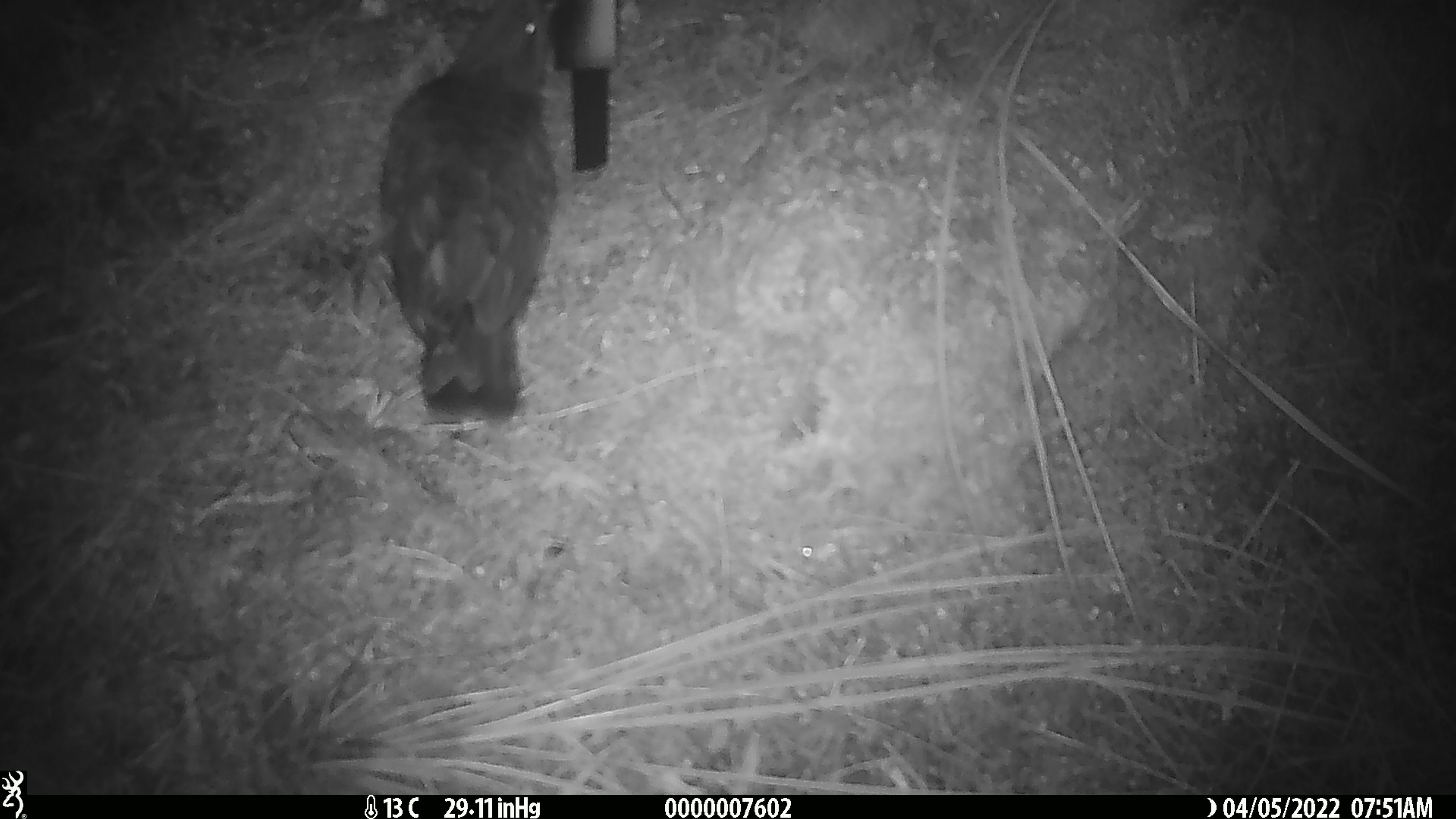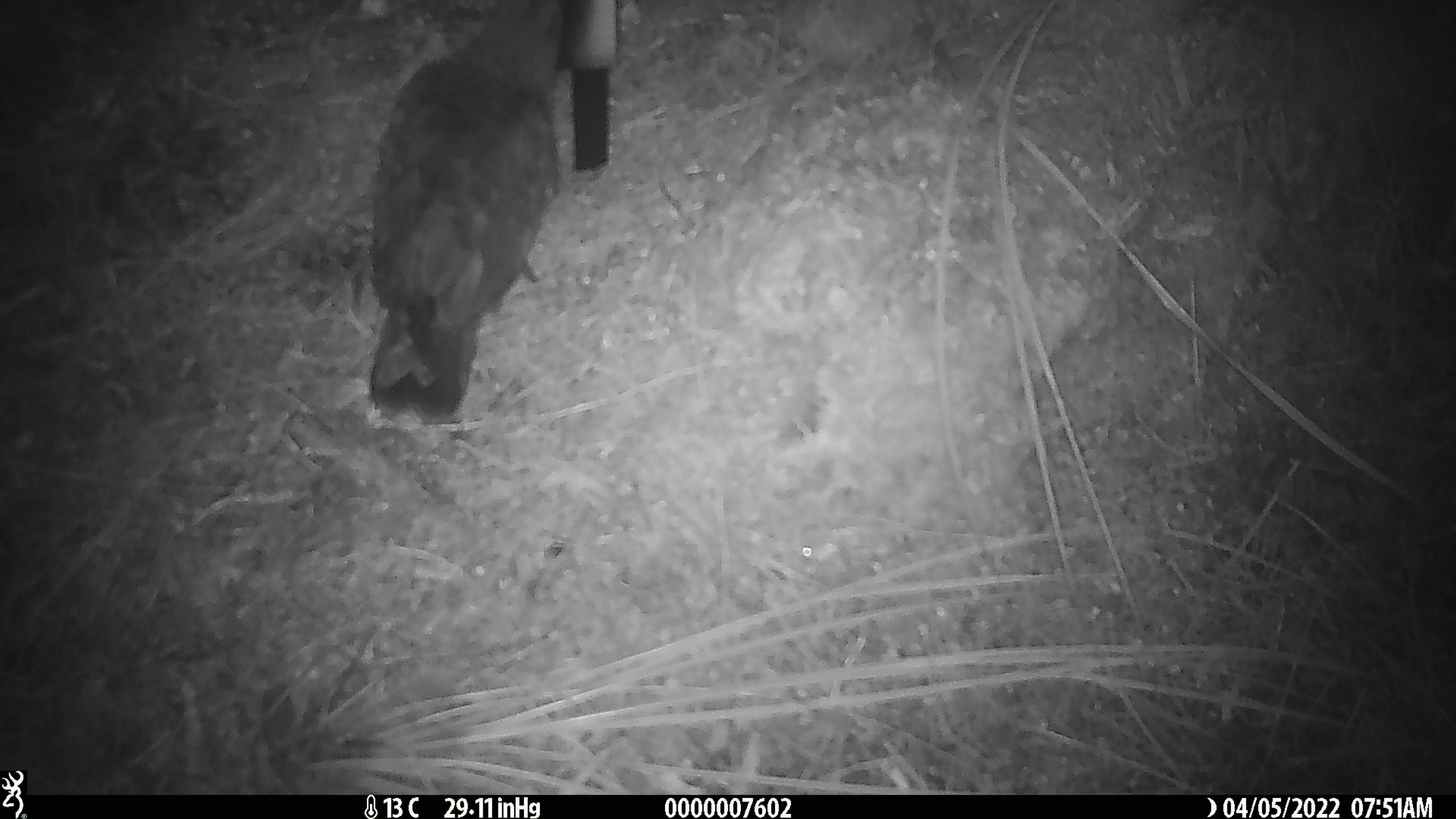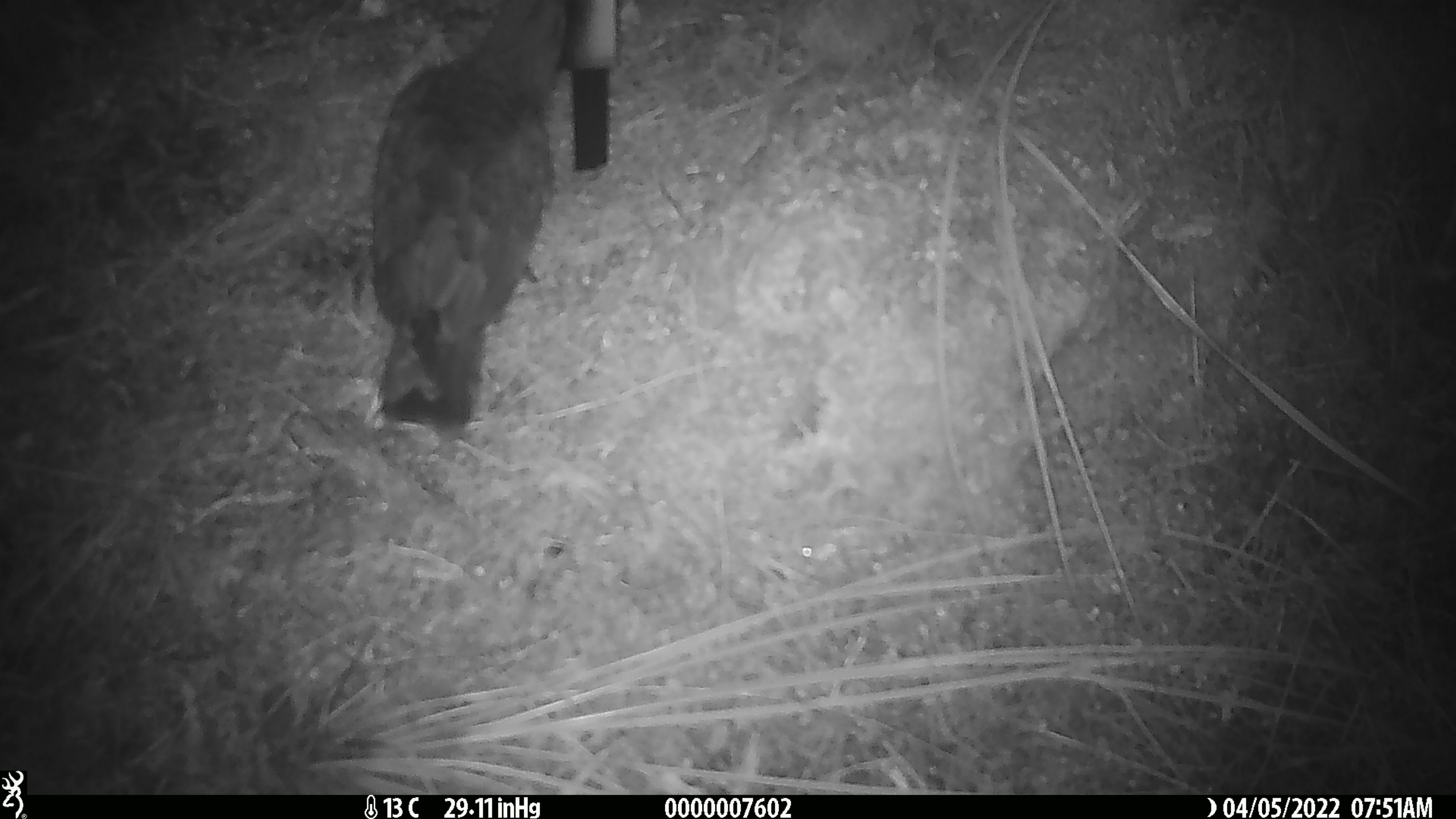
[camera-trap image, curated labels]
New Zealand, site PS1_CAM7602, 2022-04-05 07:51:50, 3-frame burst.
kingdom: Animalia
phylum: Chordata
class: Aves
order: Psittaciformes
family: Strigopidae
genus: Nestor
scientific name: Nestor notabilis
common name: kea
Kea (Nestor notabilis).